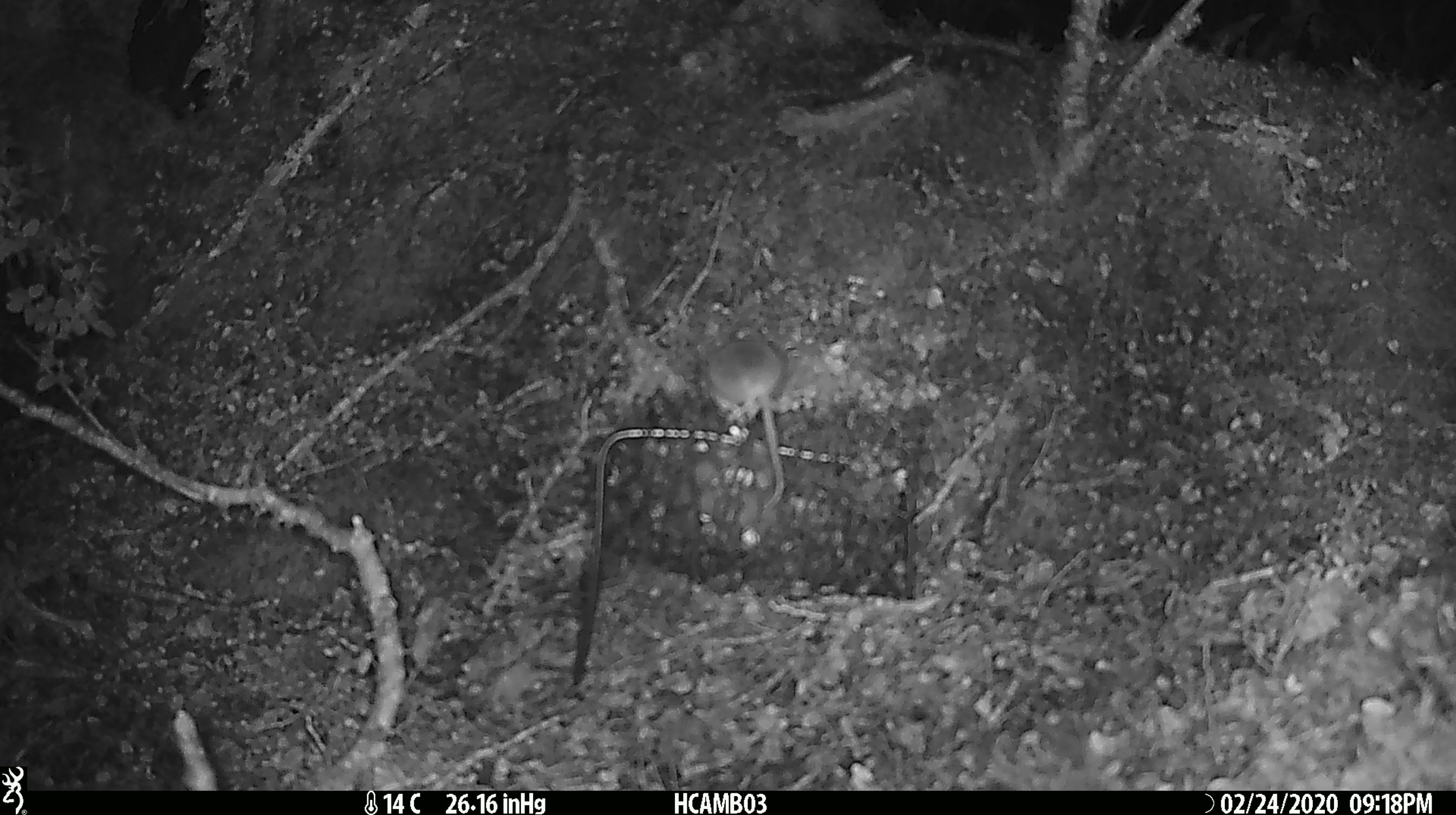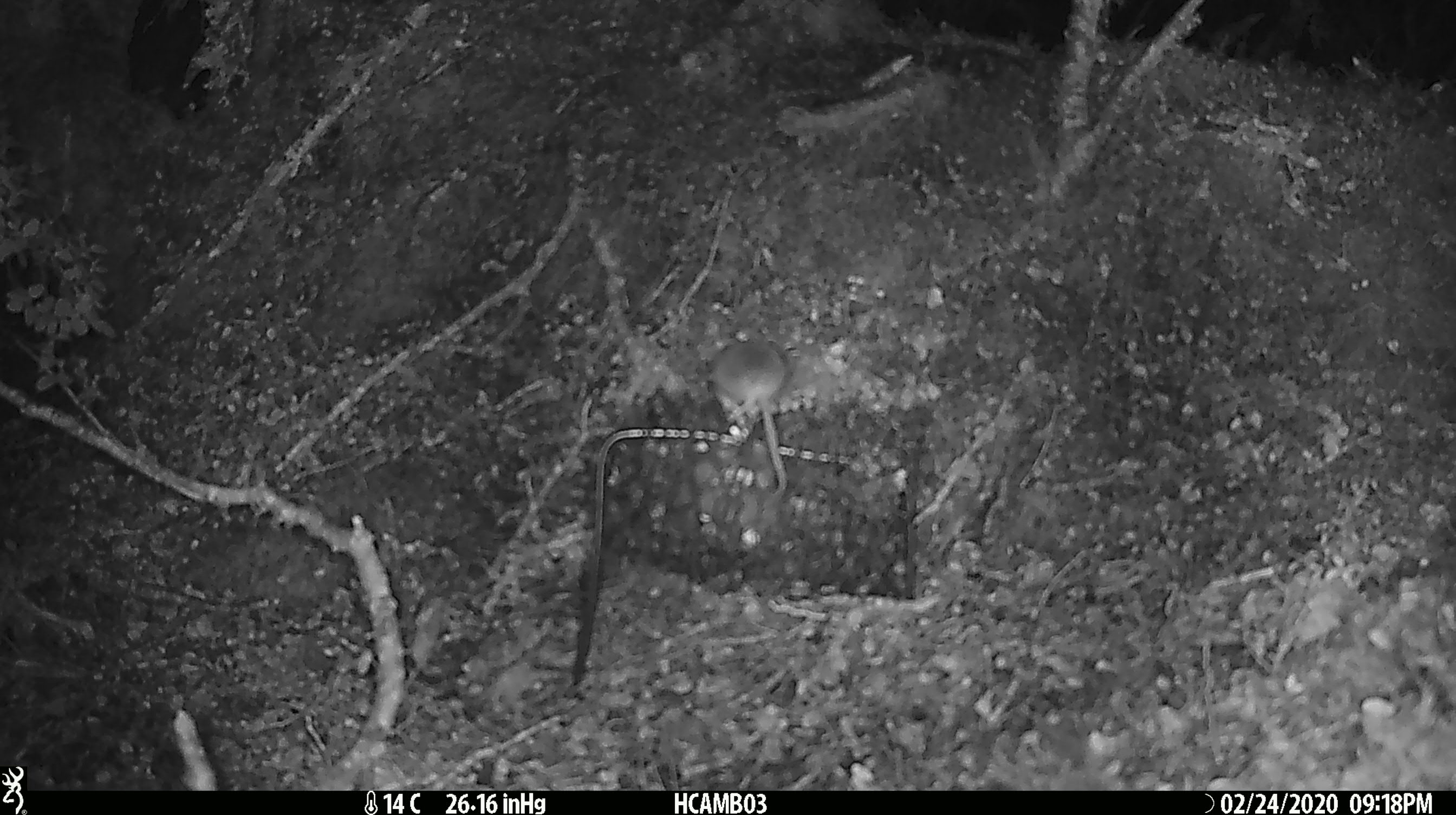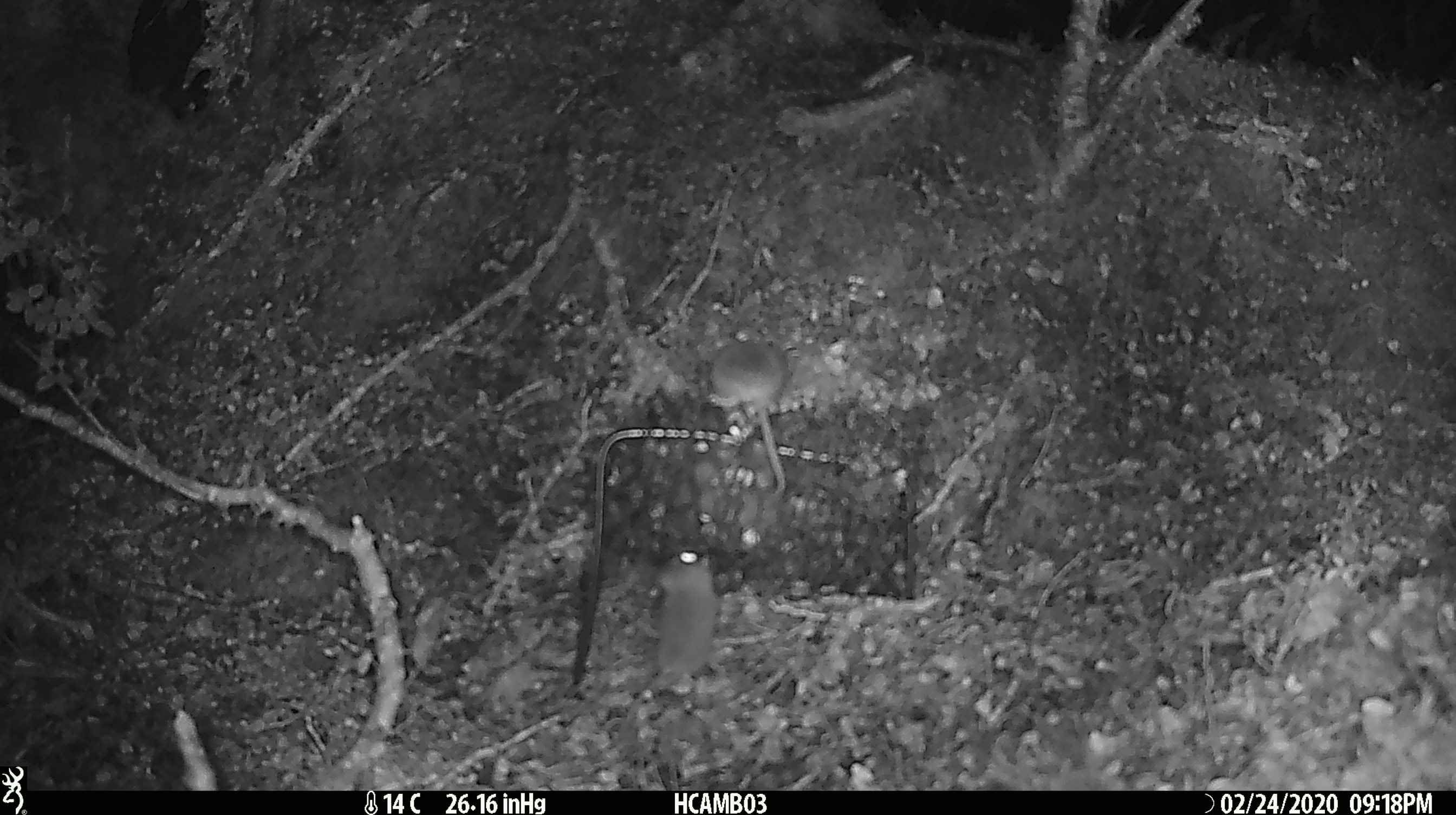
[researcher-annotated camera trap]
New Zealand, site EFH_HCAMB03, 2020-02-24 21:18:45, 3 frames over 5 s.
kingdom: Animalia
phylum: Chordata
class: Mammalia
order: Rodentia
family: Muridae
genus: Mus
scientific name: Mus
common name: mouse